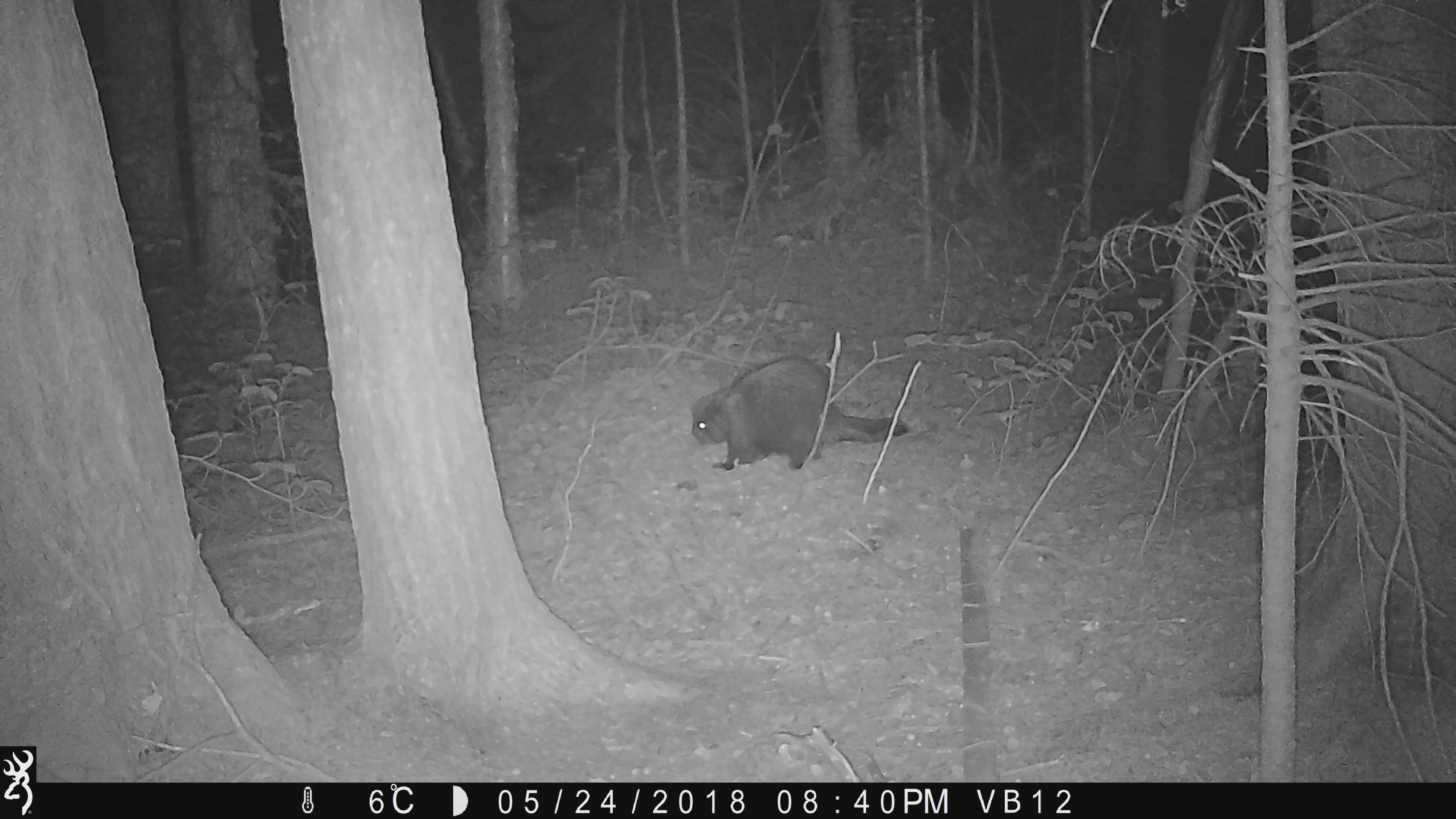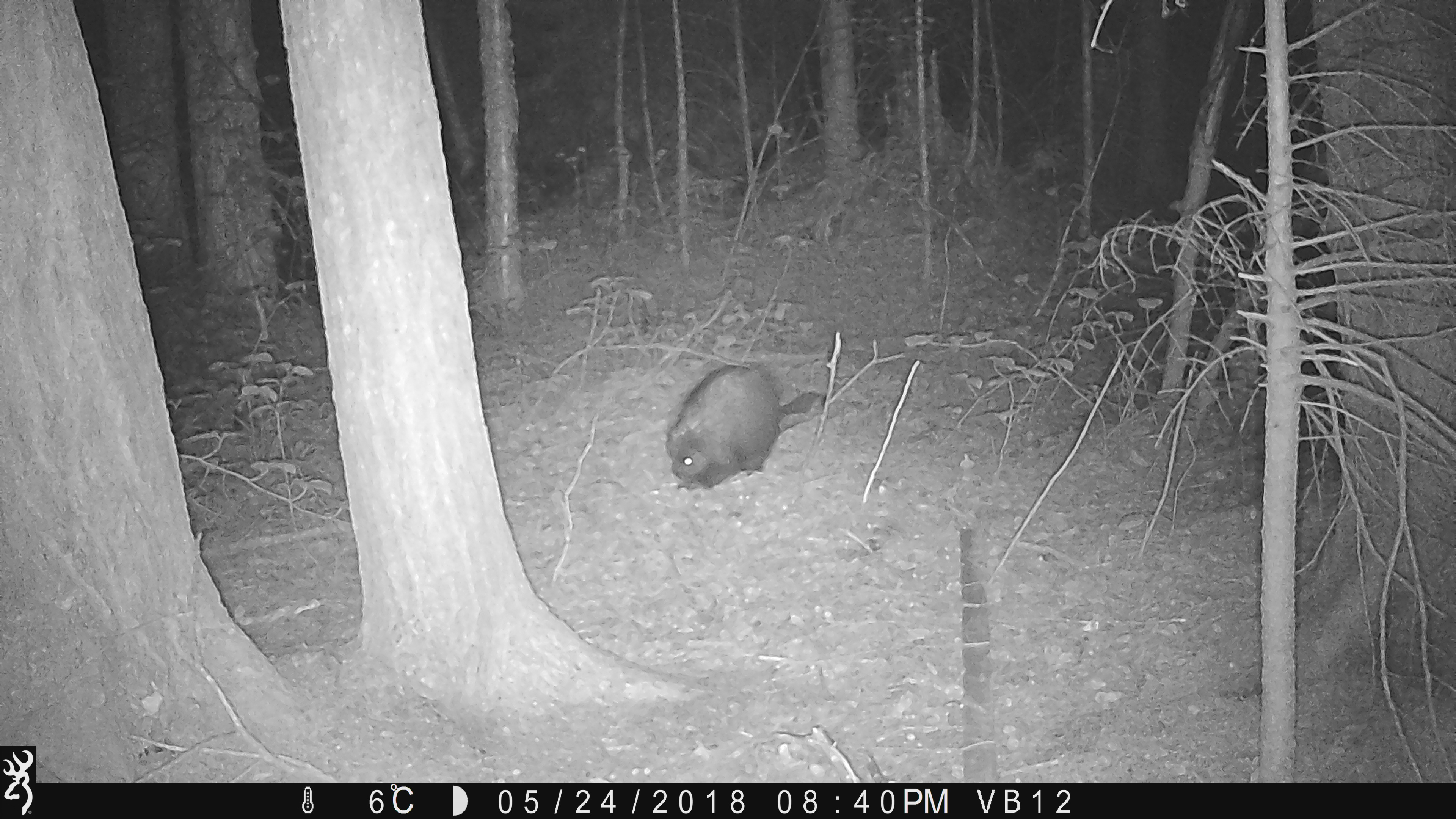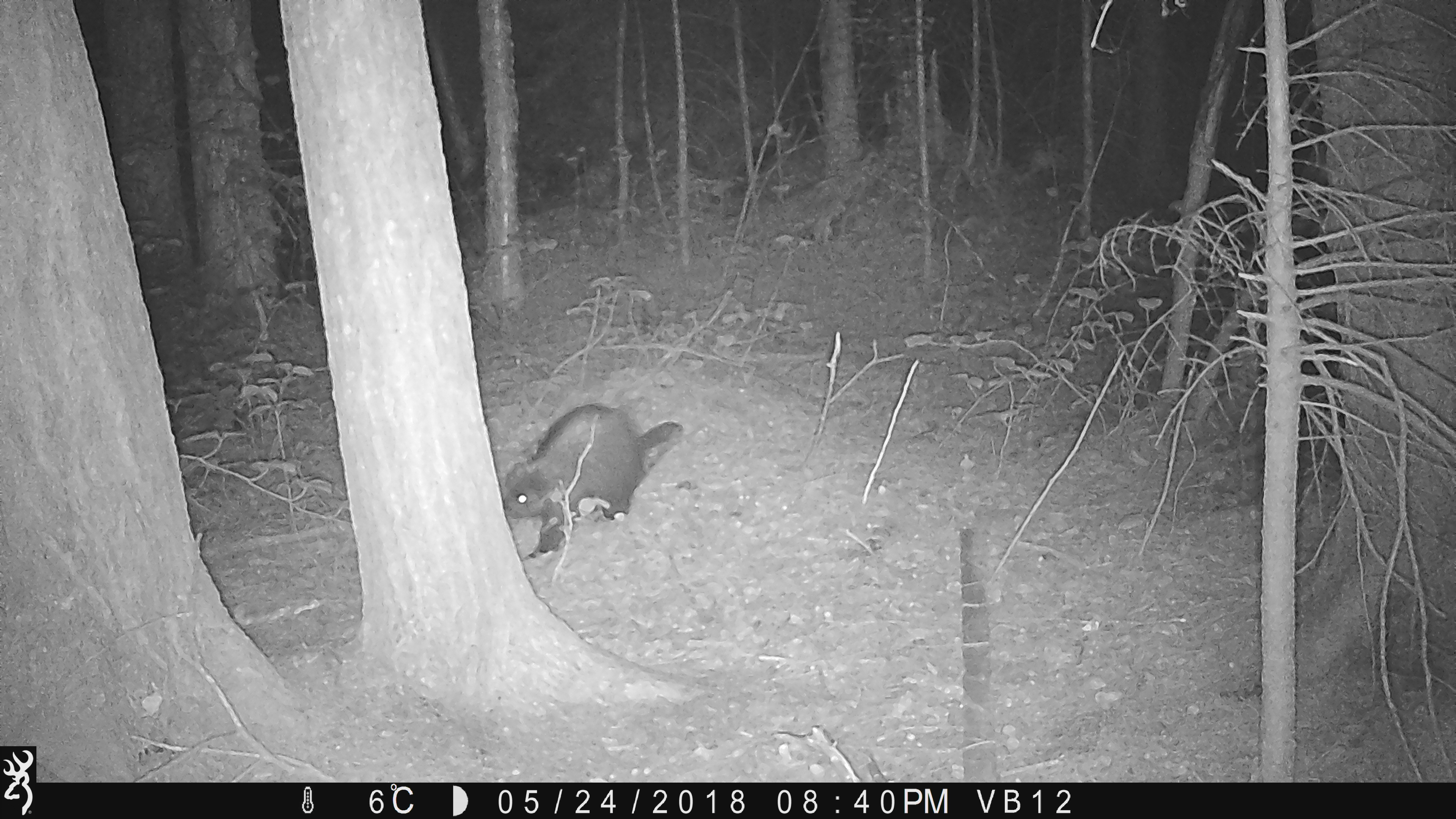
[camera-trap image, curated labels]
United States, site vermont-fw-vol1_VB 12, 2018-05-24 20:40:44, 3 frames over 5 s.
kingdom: Animalia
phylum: Chordata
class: Mammalia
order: Rodentia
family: Erethizontidae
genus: Erethizon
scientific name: Erethizon dorsatum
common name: porcupine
Porcupine (Erethizon dorsatum).